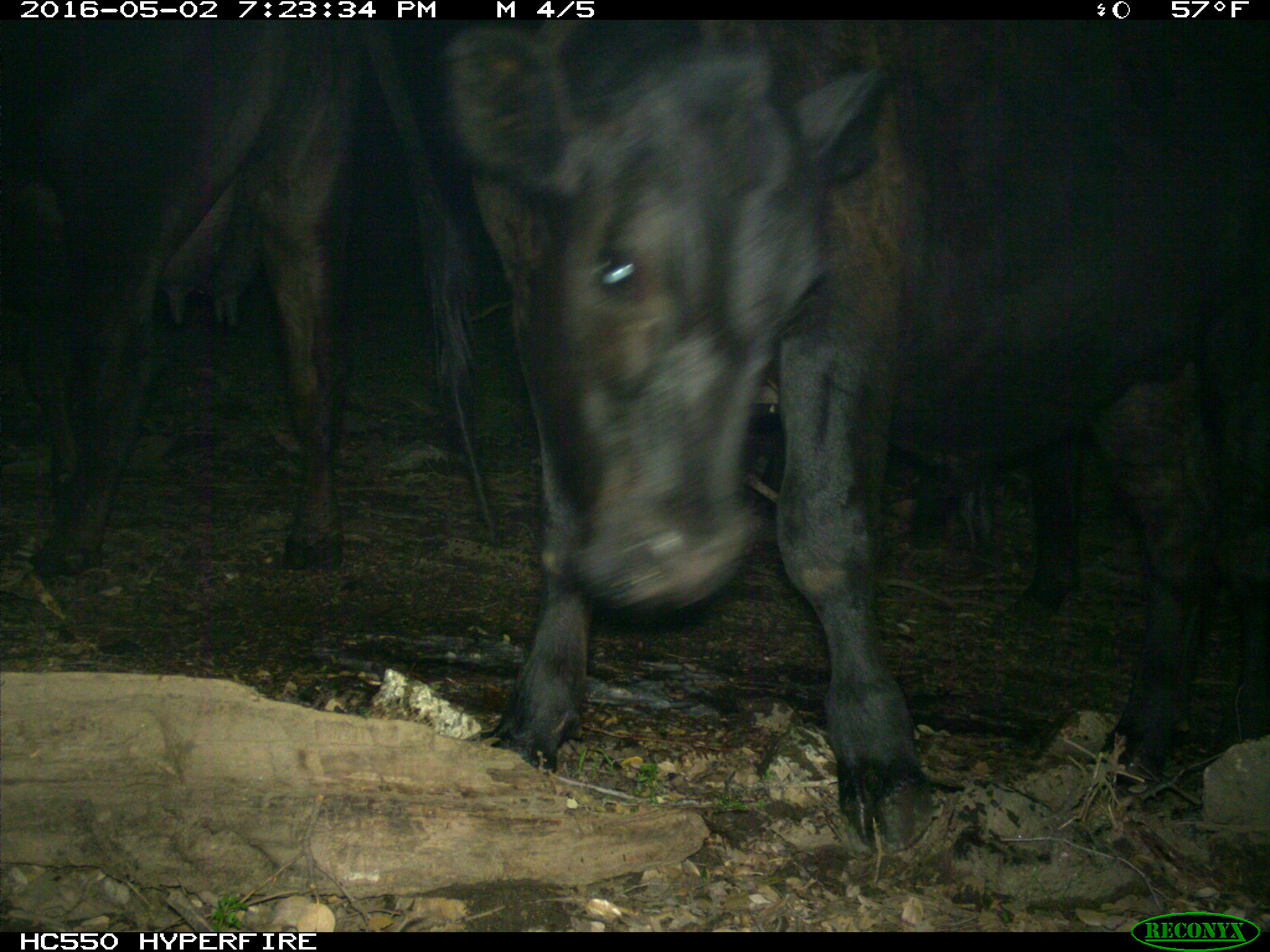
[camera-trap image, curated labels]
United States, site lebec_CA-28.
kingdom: Animalia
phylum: Chordata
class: Mammalia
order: Artiodactyla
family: Bovidae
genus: Bos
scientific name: Bos taurus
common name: domestic cow